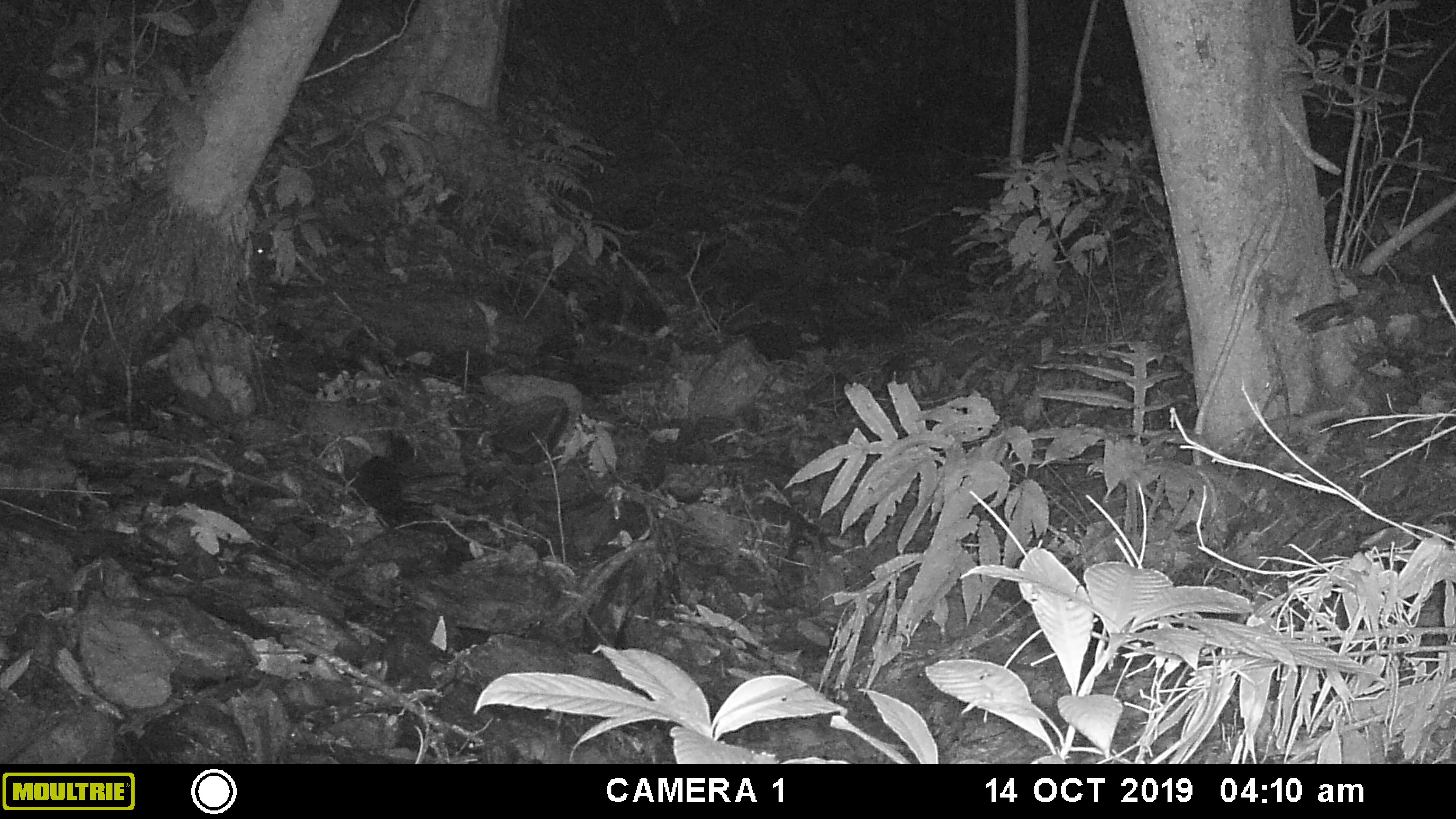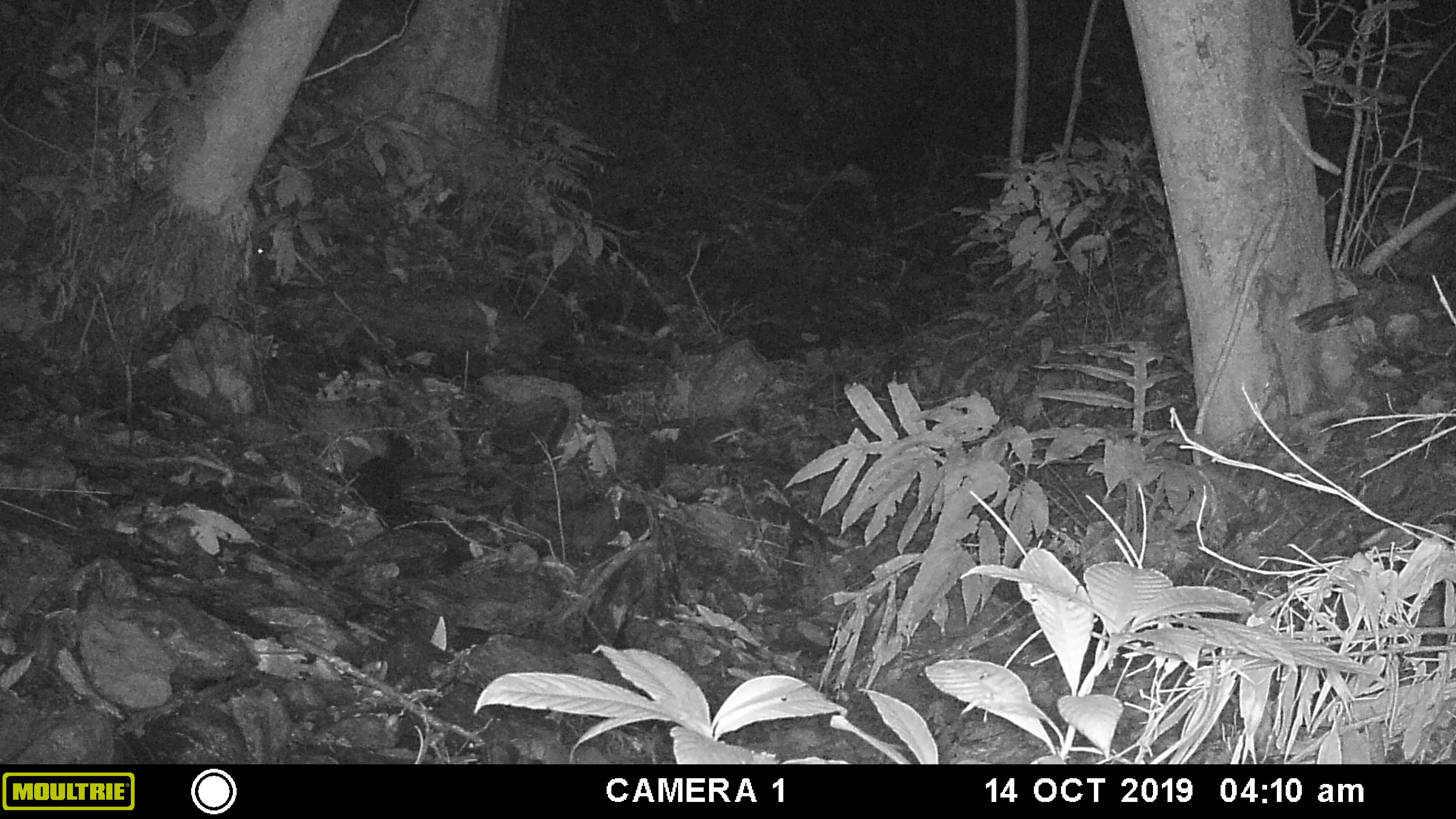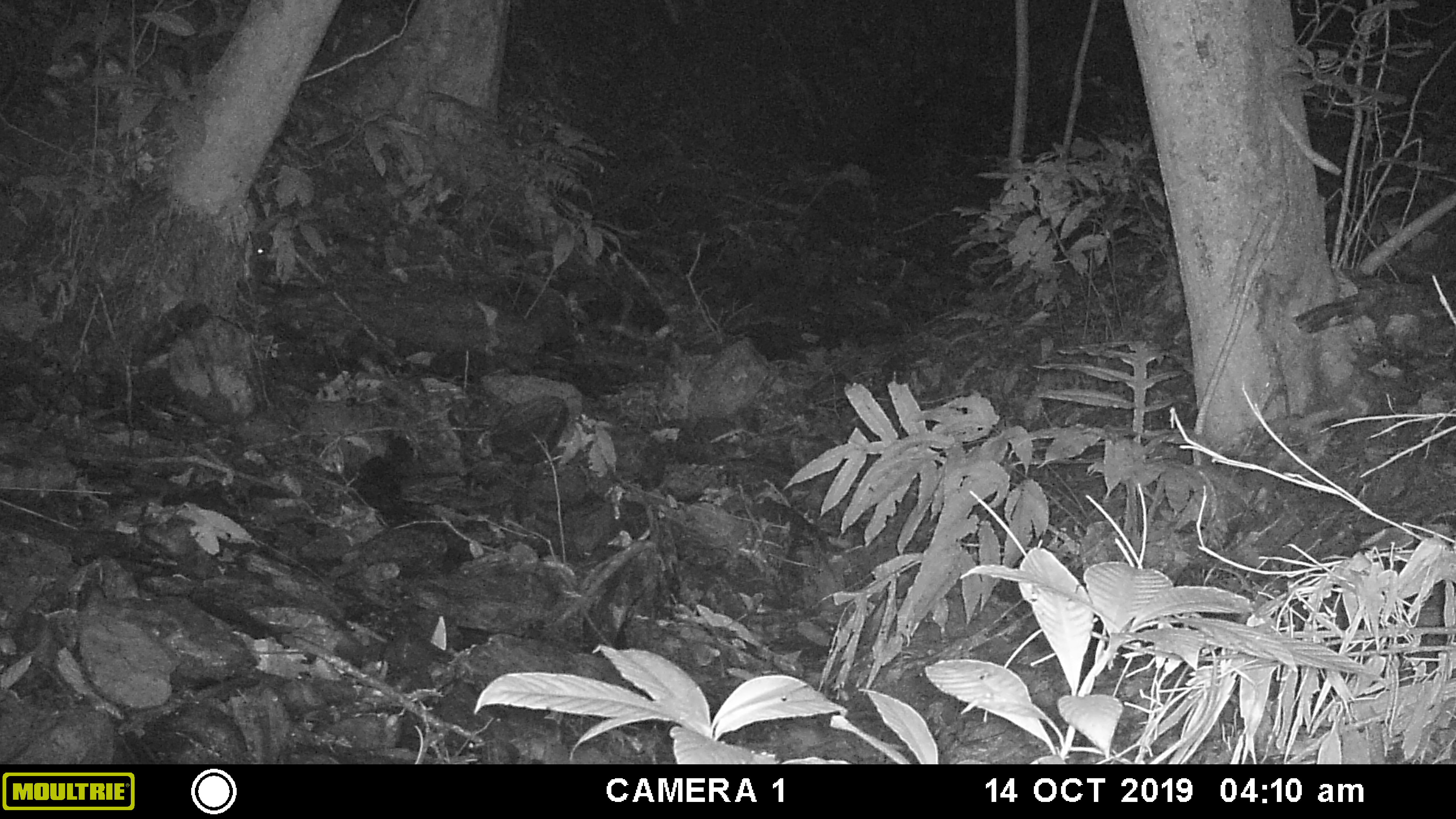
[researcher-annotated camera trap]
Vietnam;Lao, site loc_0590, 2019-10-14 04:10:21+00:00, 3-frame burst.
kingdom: Animalia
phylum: Chordata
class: Mammalia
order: Artiodactyla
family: Suidae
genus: Sus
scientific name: Sus scrofa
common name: eurasian wild pig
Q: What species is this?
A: Eurasian wild pig (Sus scrofa).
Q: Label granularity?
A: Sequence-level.